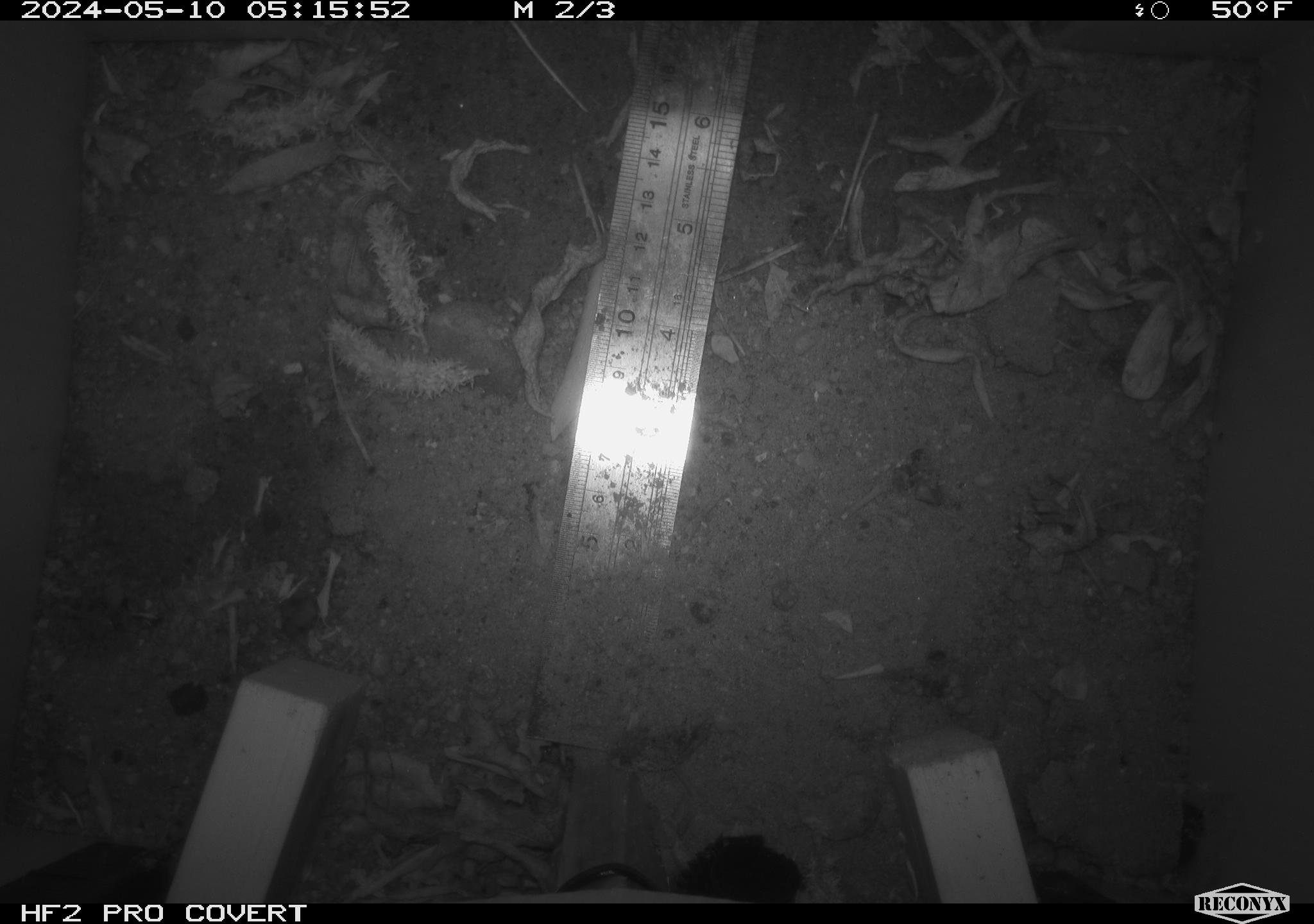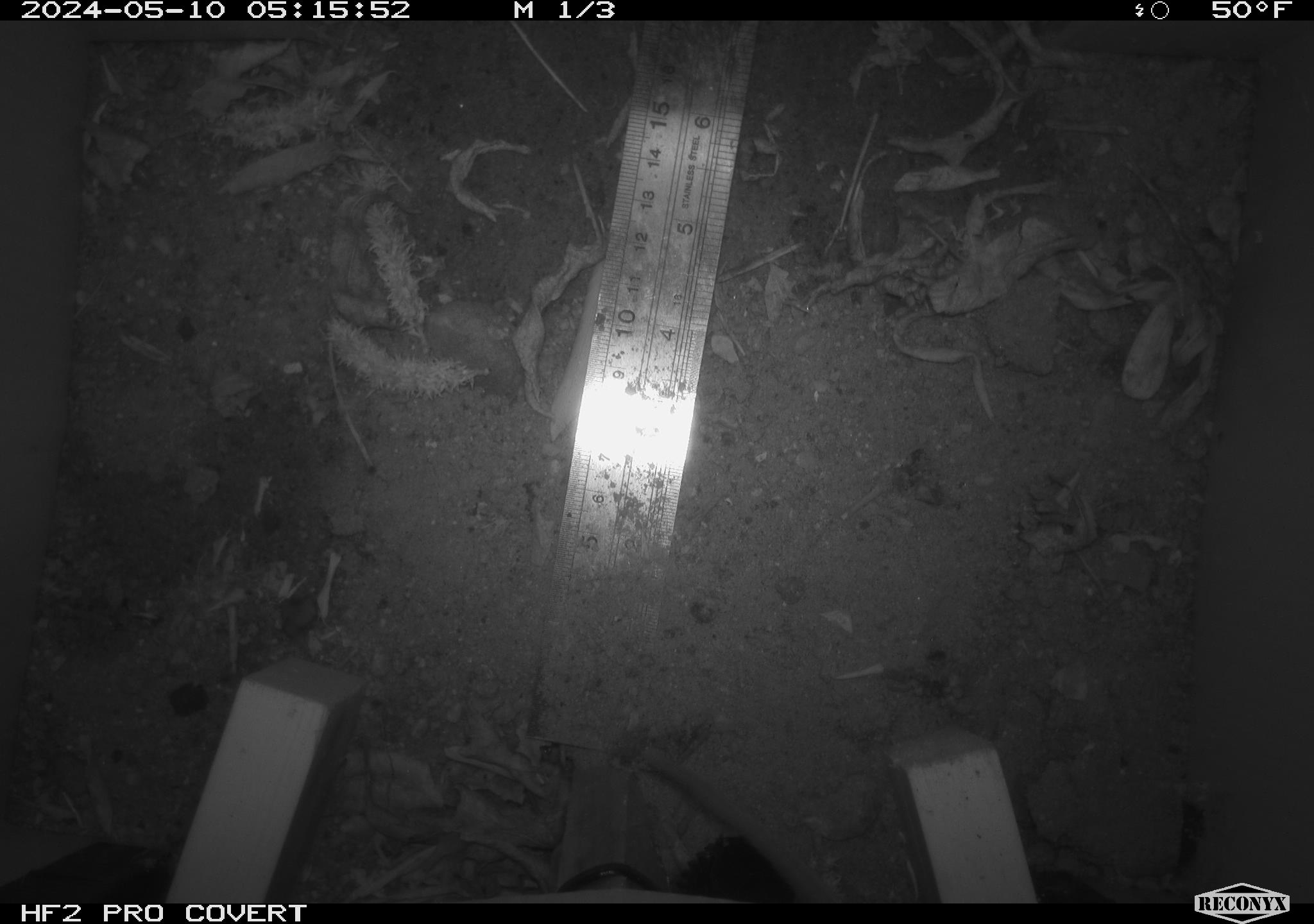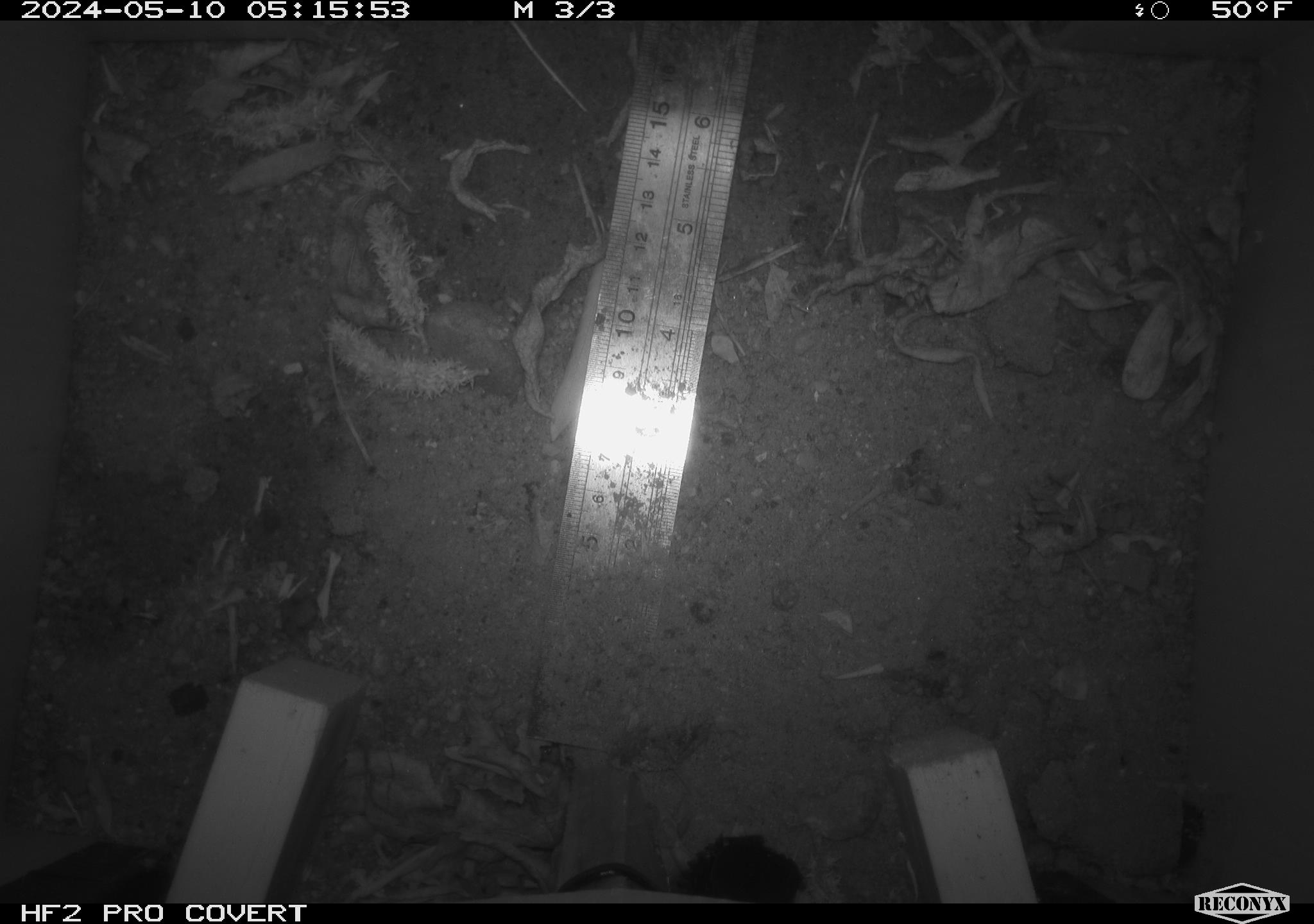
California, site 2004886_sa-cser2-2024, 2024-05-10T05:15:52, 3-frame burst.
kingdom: Animalia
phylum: Chordata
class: Mammalia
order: Rodentia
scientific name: Rodentia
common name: rodent